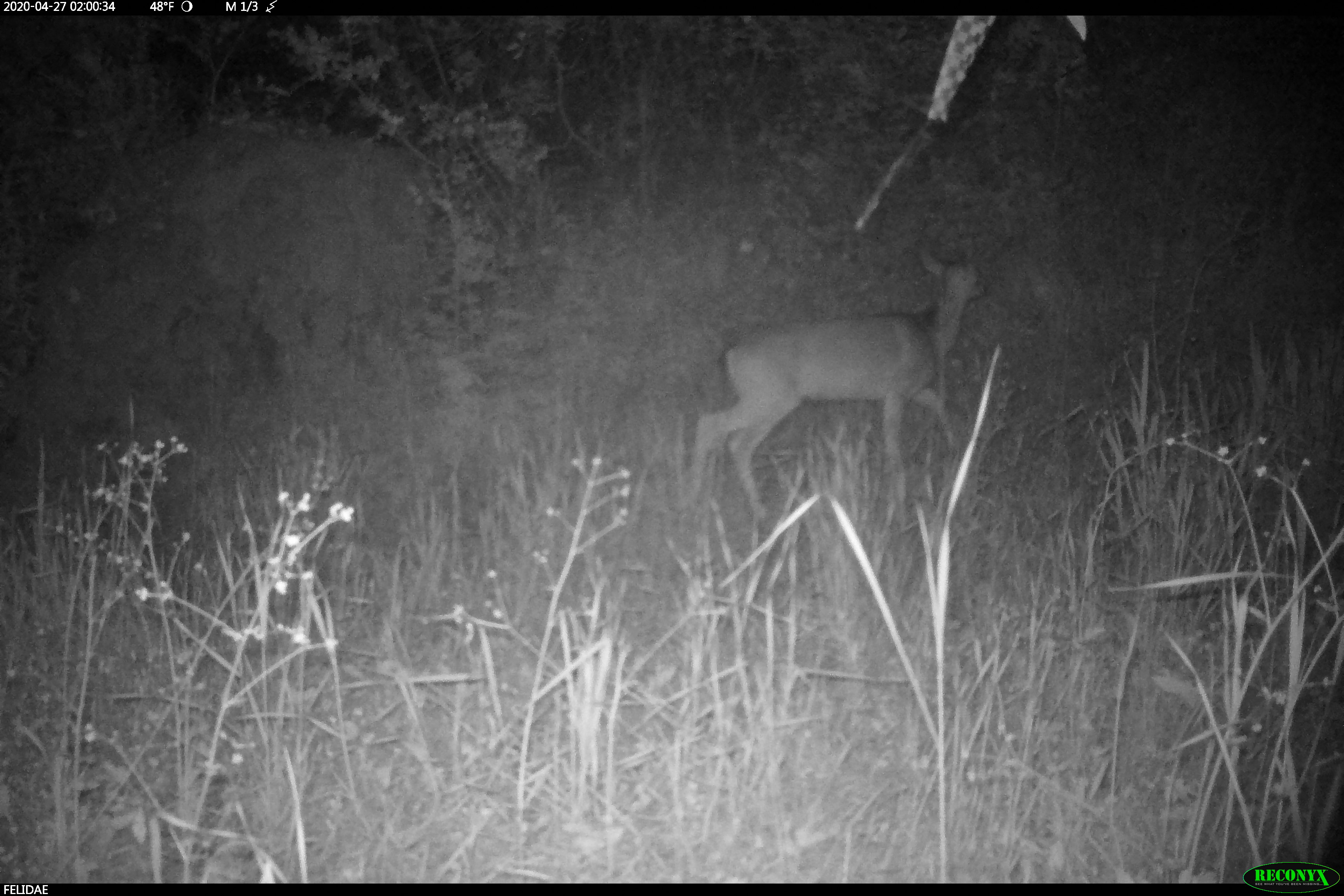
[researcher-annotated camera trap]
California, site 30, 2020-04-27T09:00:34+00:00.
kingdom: Animalia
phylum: Chordata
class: Mammalia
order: Artiodactyla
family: Cervidae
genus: Odocoileus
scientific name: Odocoileus hemionus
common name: mule deer